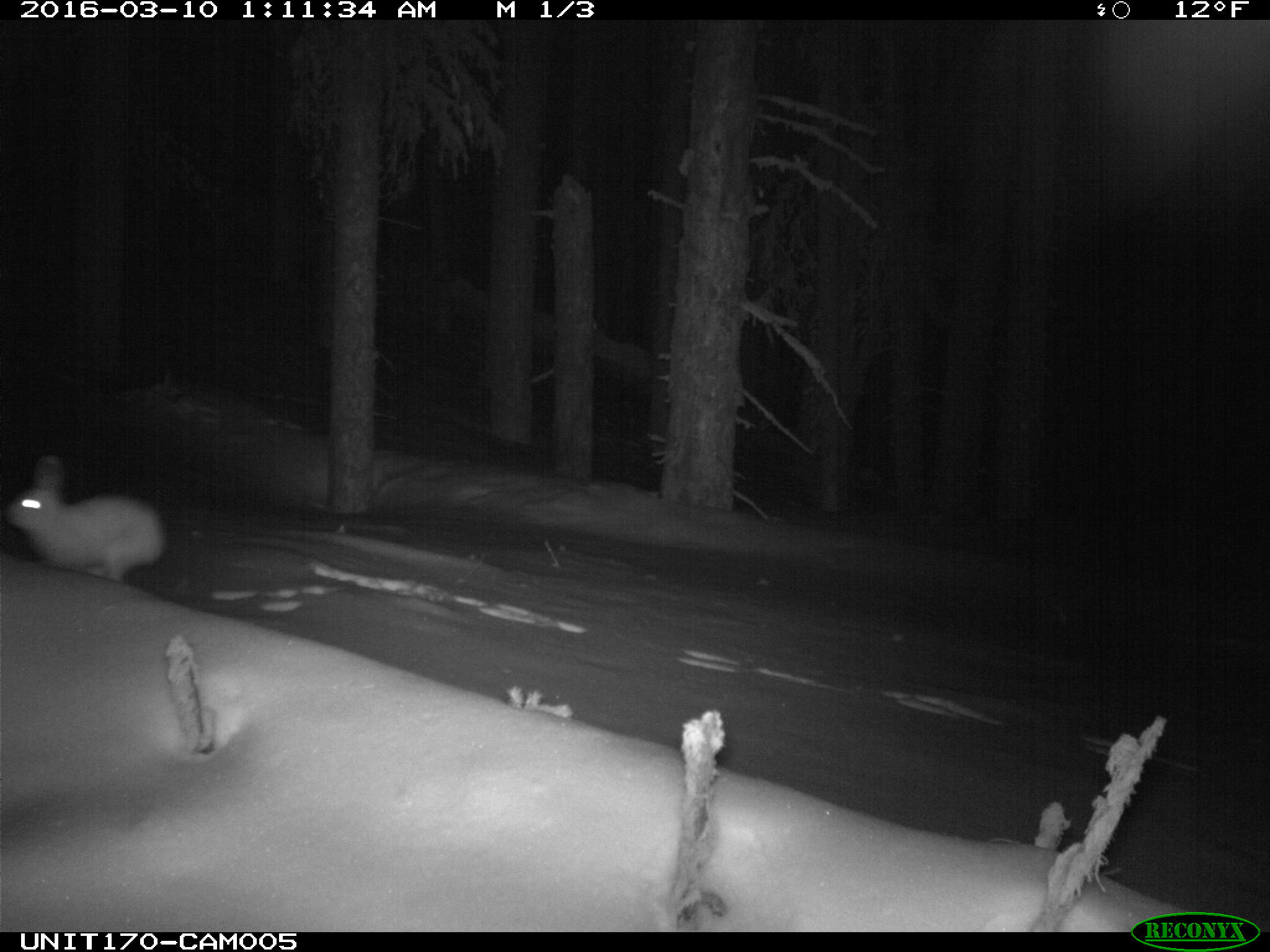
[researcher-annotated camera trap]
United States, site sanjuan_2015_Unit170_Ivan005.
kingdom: Animalia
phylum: Chordata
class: Mammalia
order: Lagomorpha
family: Leporidae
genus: Lepus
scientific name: Lepus americanus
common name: snowshoe hare